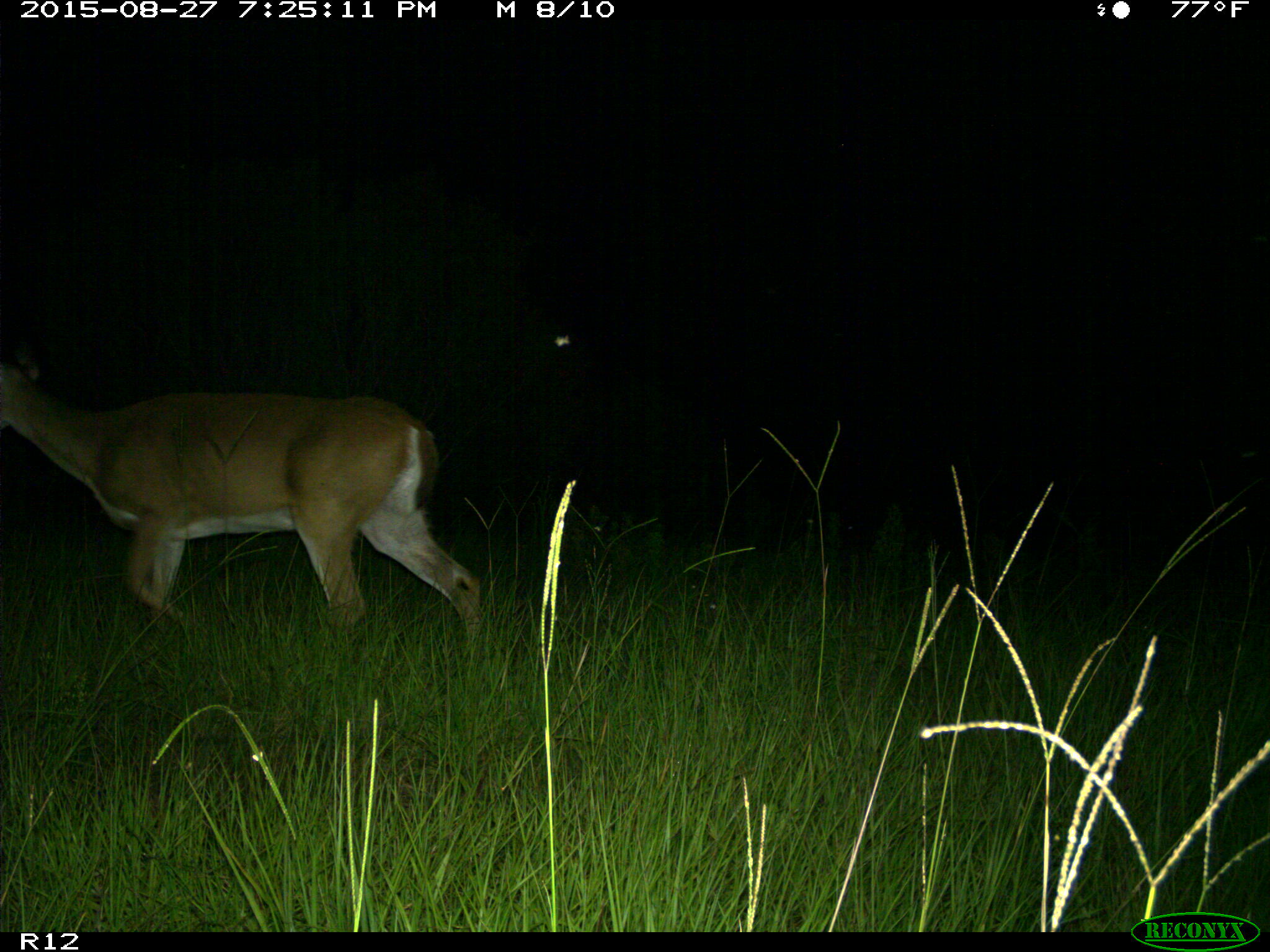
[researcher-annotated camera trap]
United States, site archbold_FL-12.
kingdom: Animalia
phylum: Chordata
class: Mammalia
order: Artiodactyla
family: Cervidae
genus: Odocoileus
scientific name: Odocoileus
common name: deer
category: unidentified deer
Unidentified deer (deer) (Odocoileus).